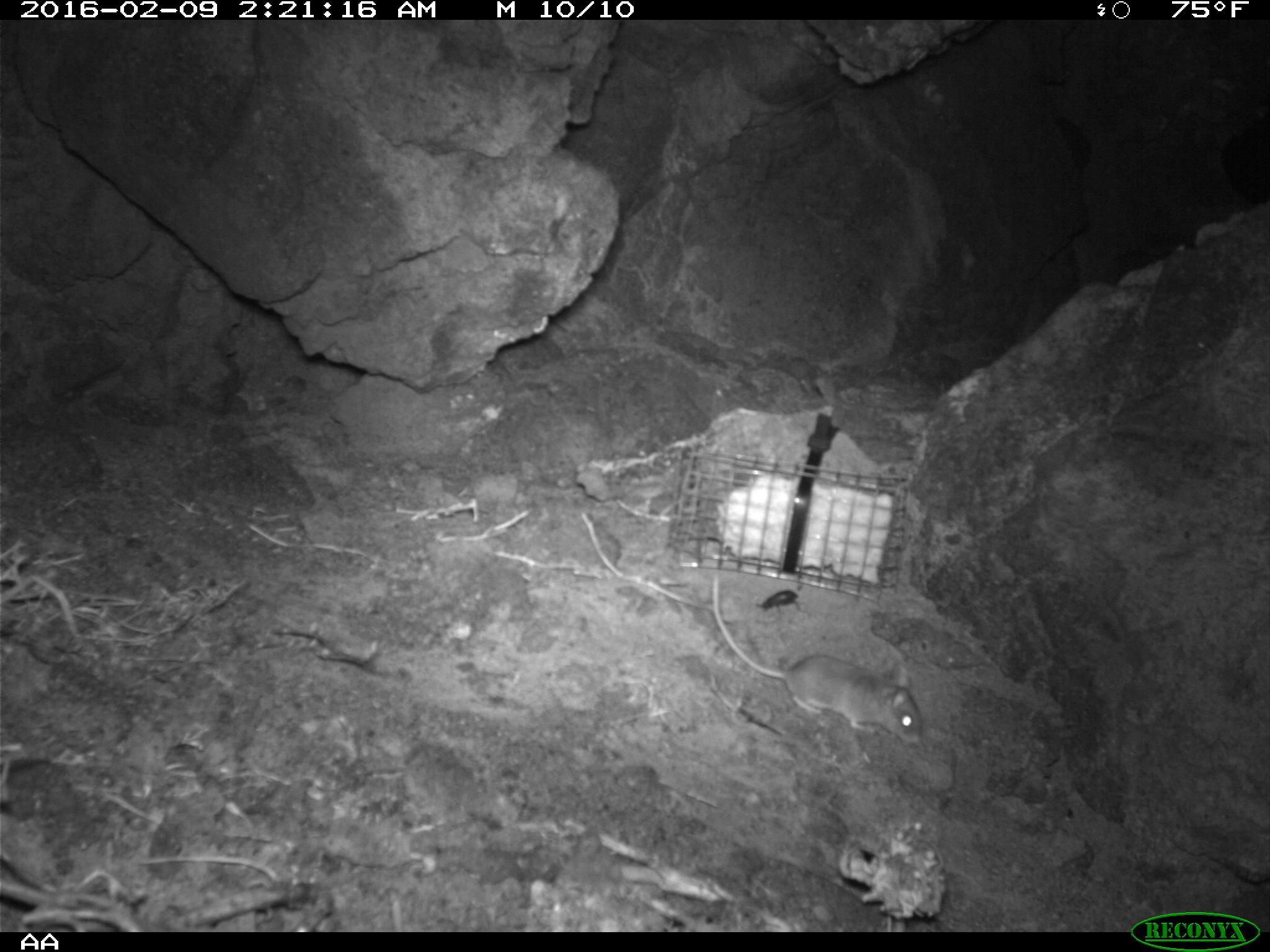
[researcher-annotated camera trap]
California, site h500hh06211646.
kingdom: Animalia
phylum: Chordata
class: Mammalia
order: Rodentia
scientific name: Rodentia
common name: rodent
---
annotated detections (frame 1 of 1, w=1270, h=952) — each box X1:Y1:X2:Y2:
rodent: 711:576:921:747